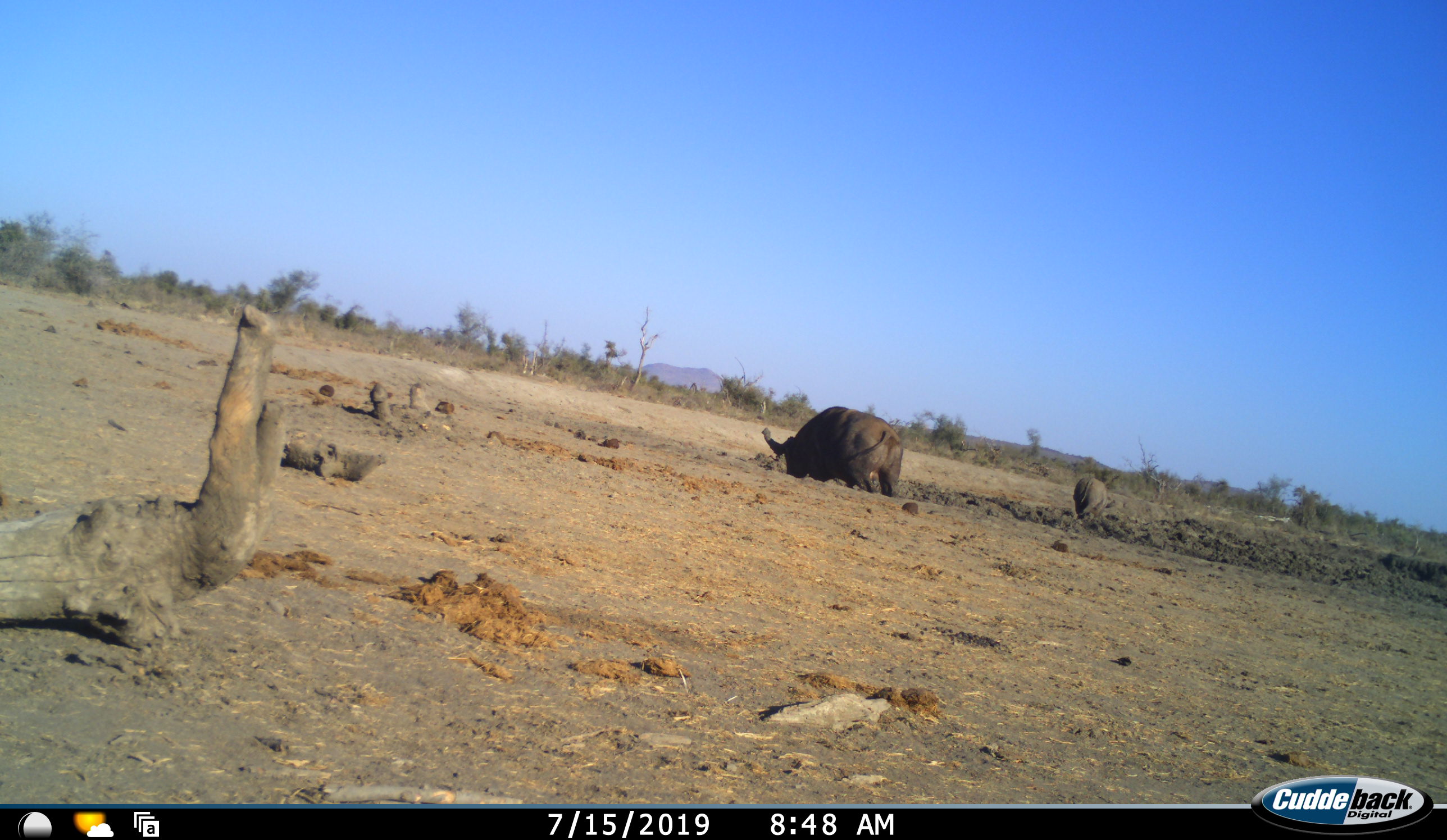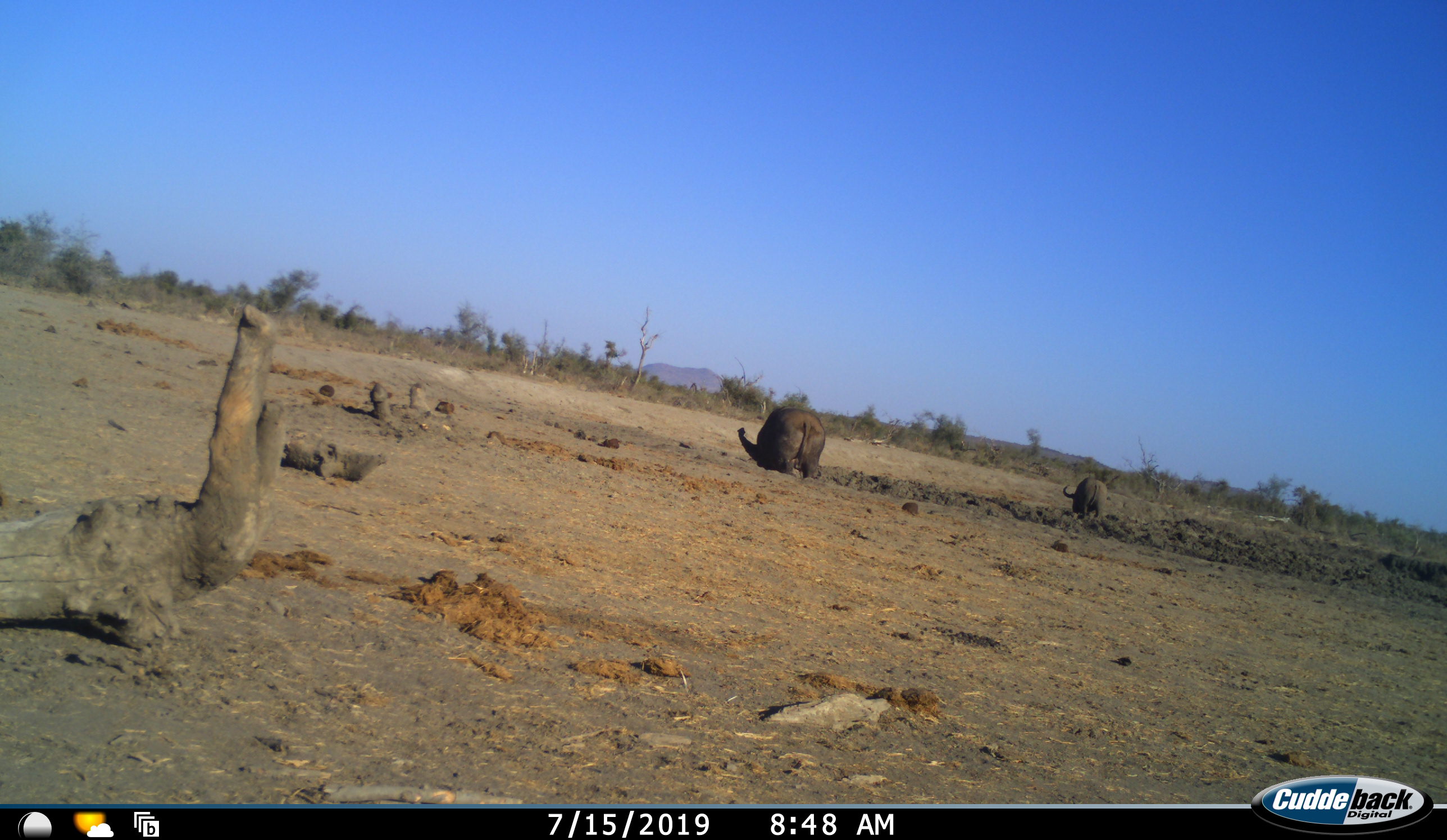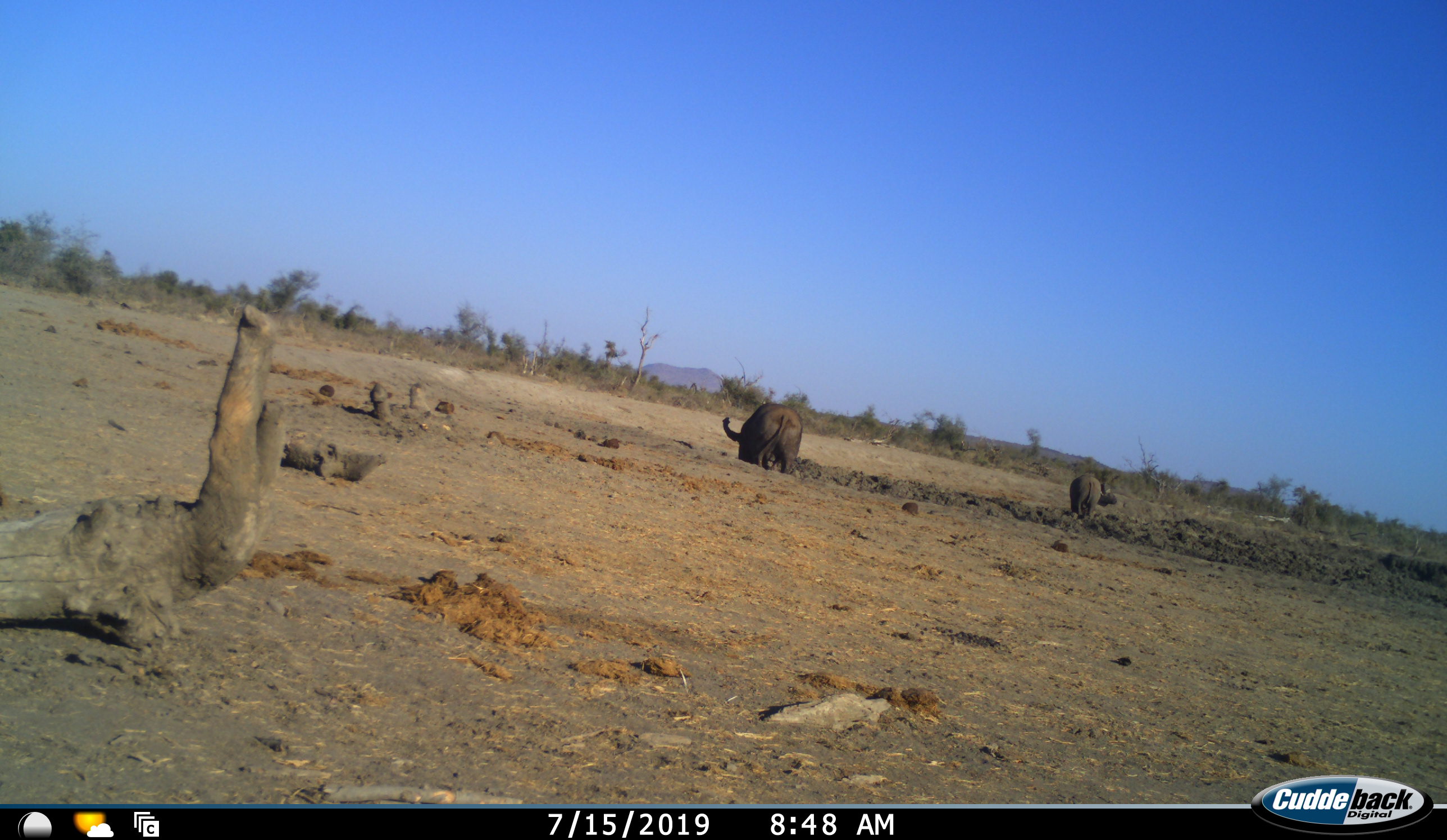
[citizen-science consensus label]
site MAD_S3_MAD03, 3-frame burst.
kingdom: Animalia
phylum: Chordata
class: Mammalia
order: Artiodactyla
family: Bovidae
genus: Syncerus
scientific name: Syncerus caffer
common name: african buffalo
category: buffalo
Buffalo (african buffalo) (Syncerus caffer), count 2. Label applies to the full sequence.